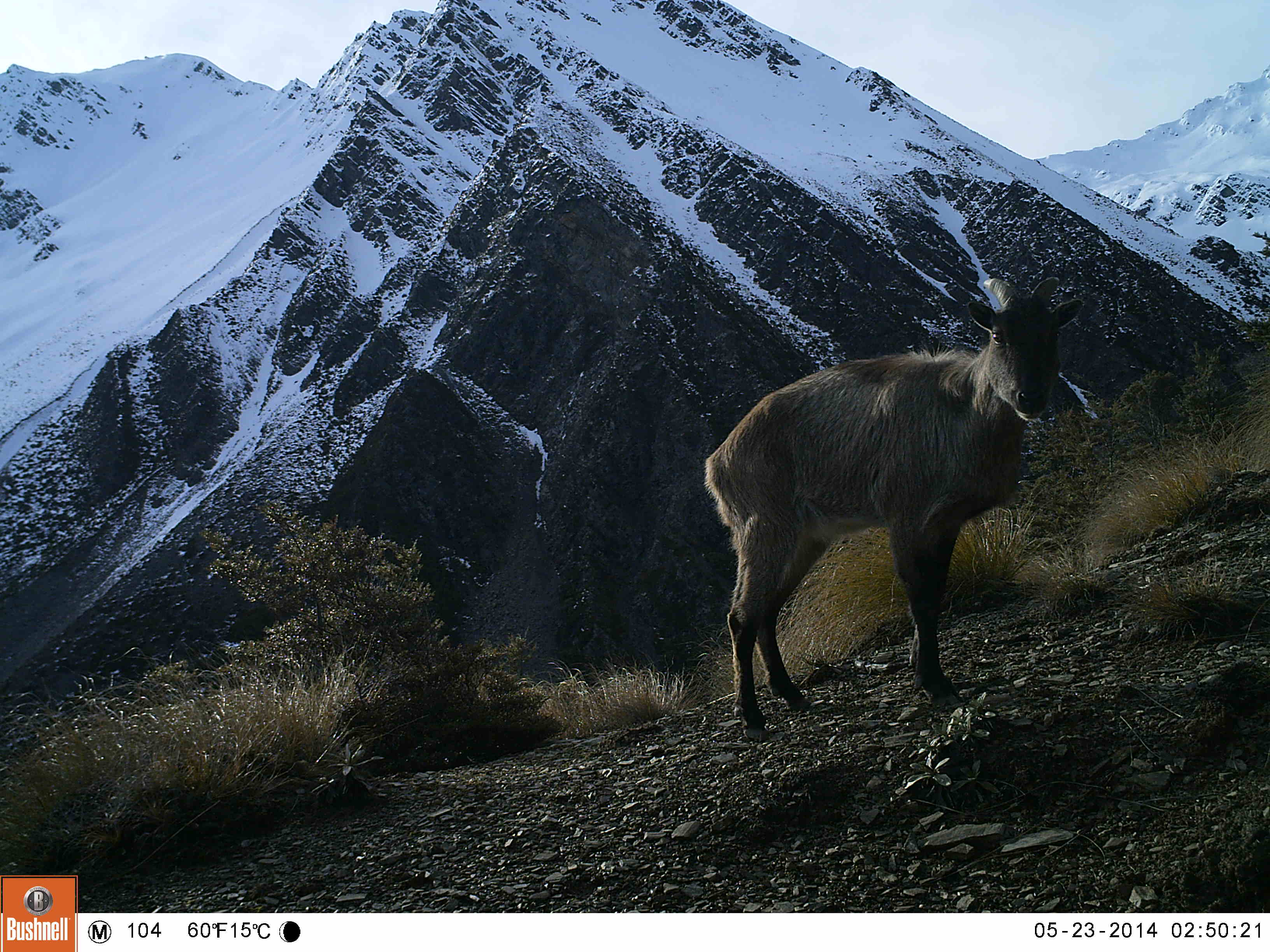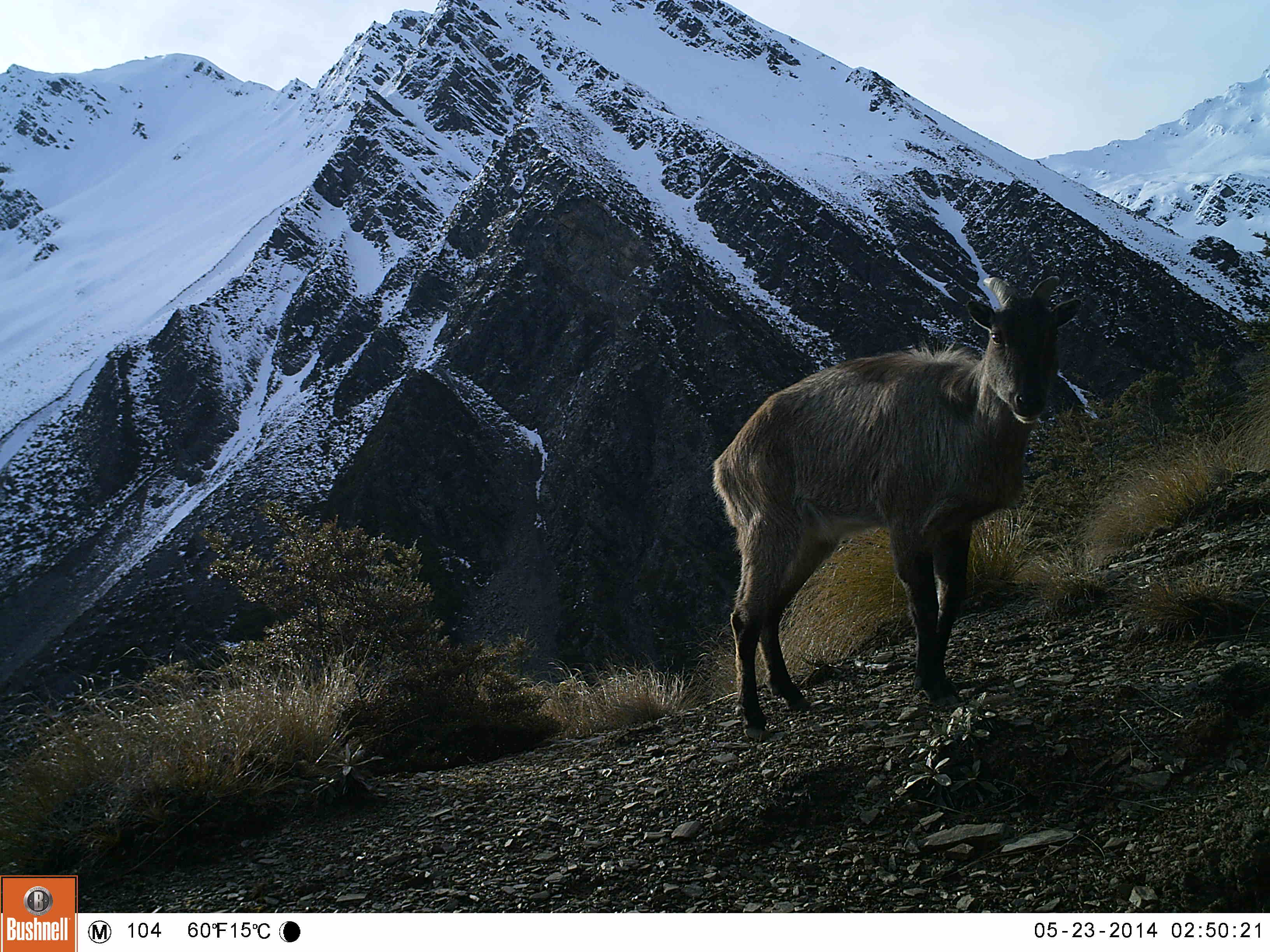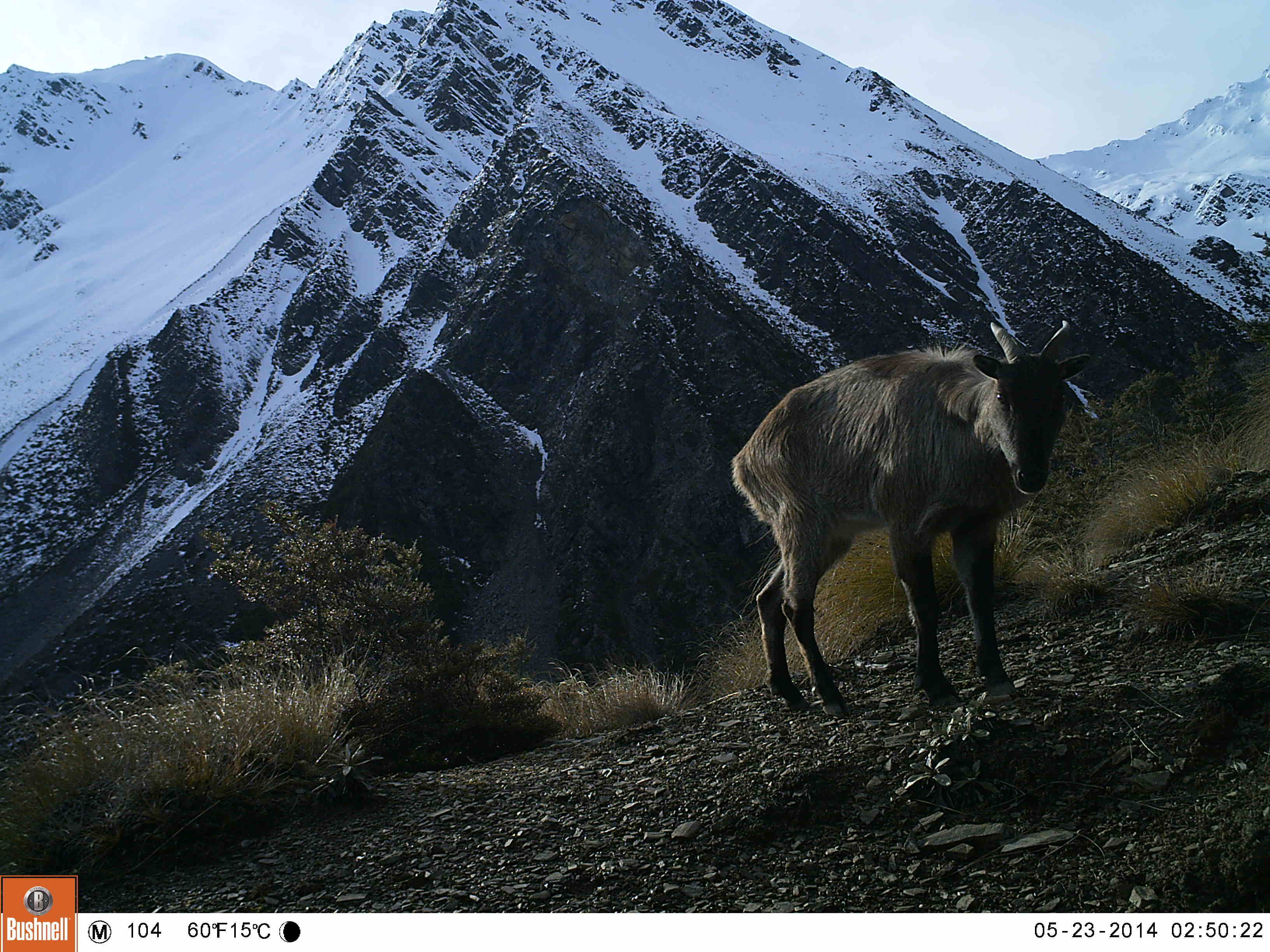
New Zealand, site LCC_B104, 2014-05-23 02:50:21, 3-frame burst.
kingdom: Animalia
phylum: Chordata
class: Mammalia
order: Artiodactyla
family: Bovidae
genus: Nilgiritragus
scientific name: Nilgiritragus hylocrius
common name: tahr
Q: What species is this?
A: Tahr (Nilgiritragus hylocrius).